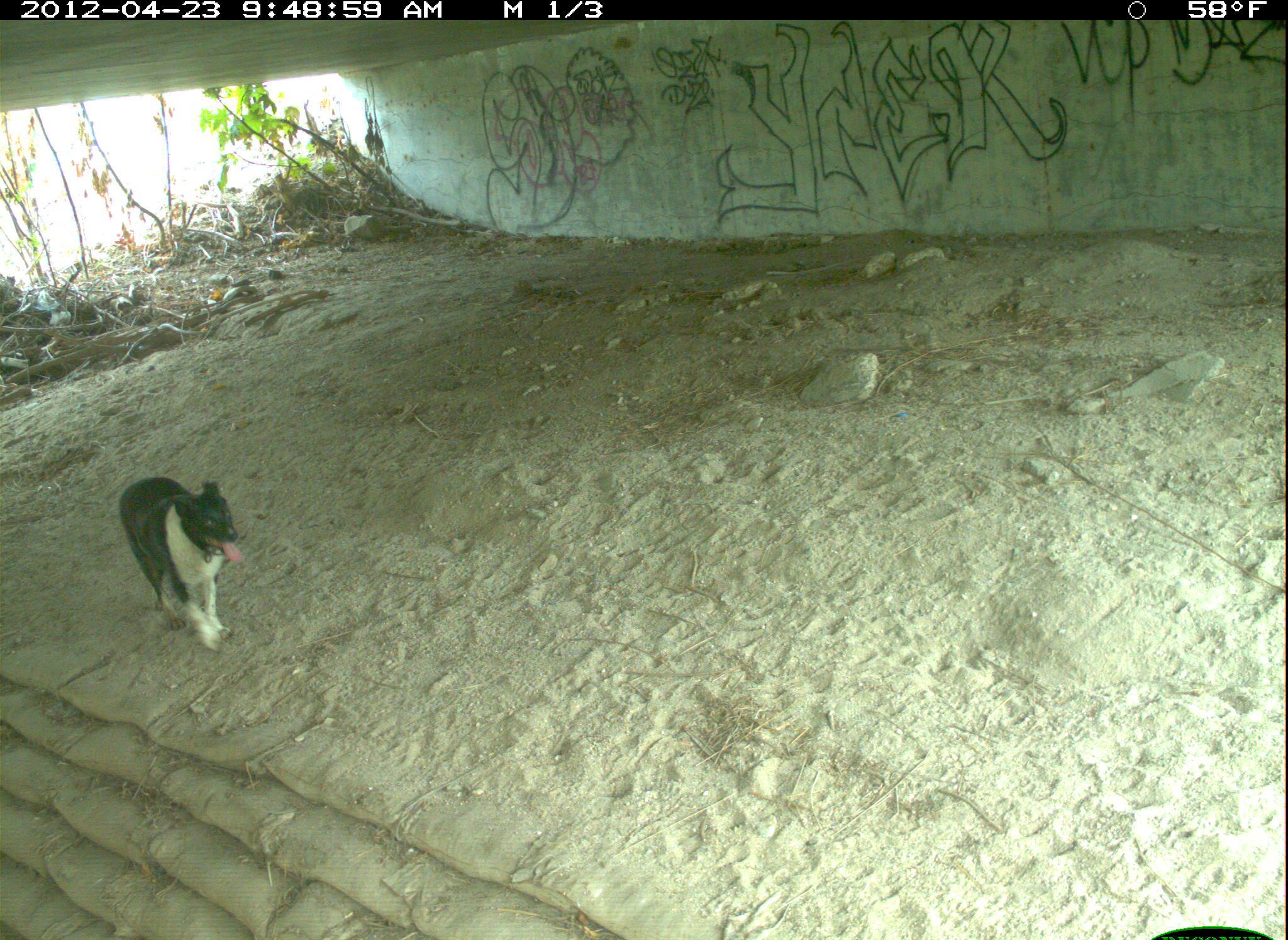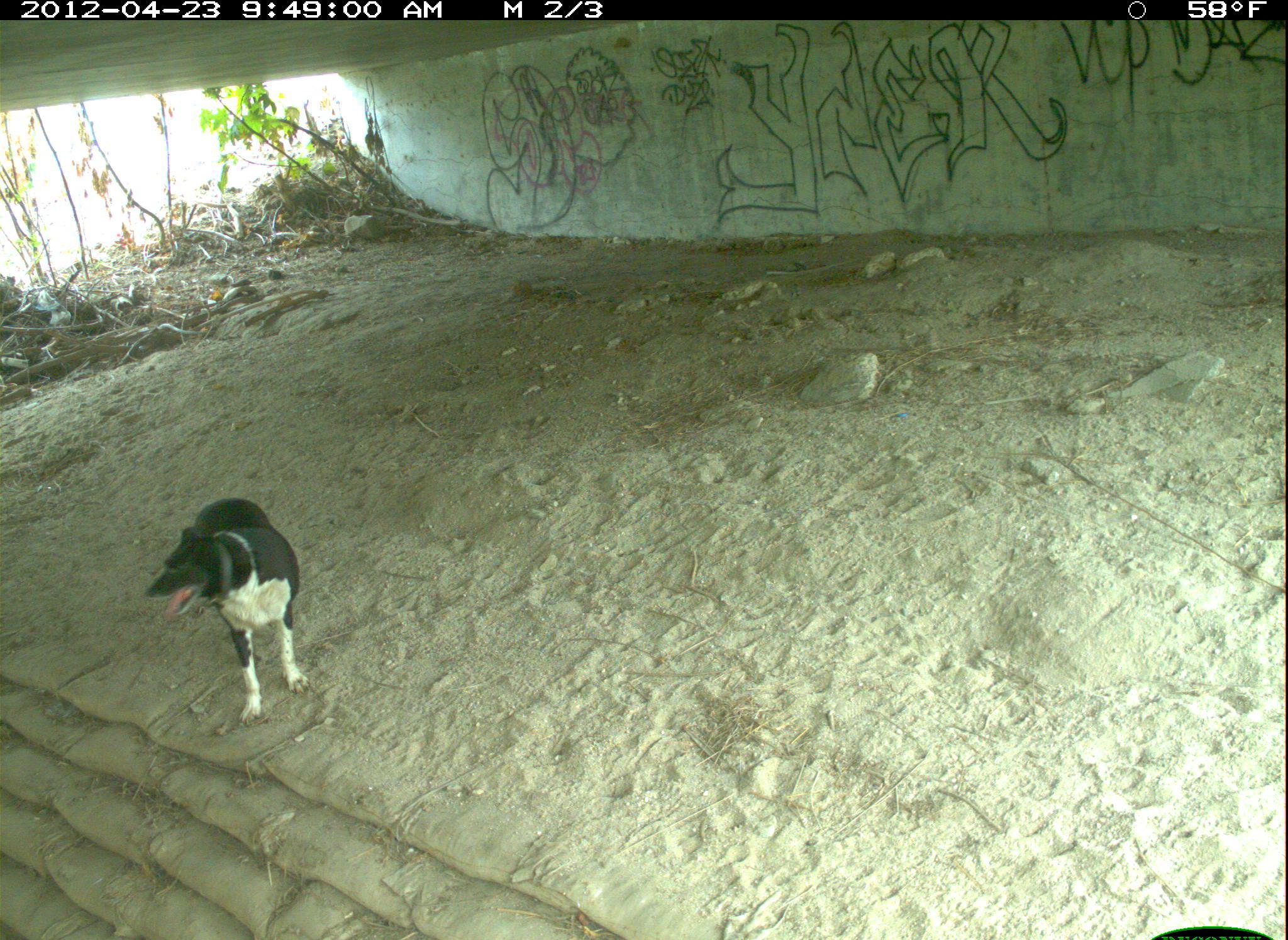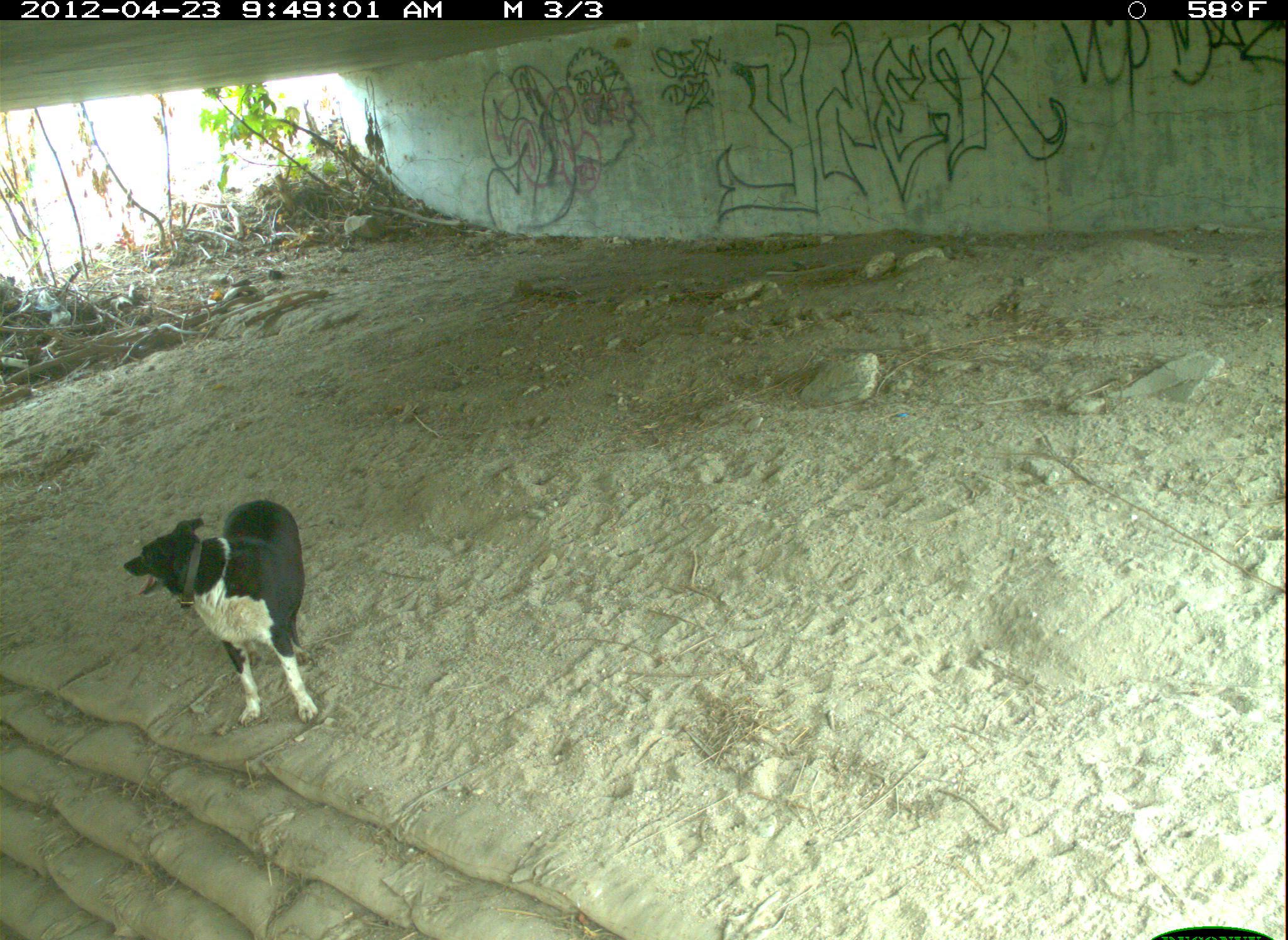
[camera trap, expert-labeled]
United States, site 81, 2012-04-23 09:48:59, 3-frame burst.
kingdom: Animalia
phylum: Chordata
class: Mammalia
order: Carnivora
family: Canidae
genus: Canis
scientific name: Canis familiaris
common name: domestic dog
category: dog